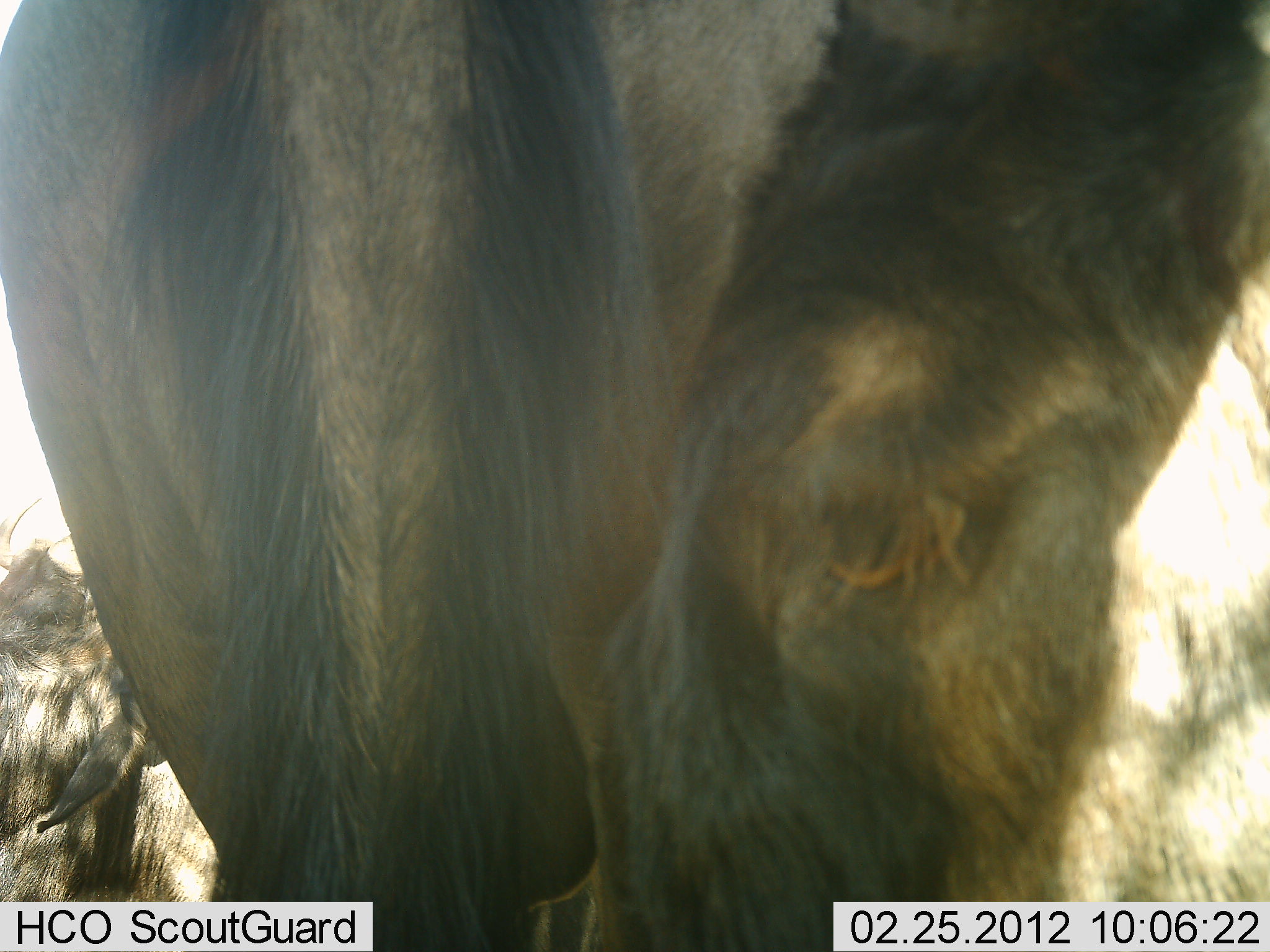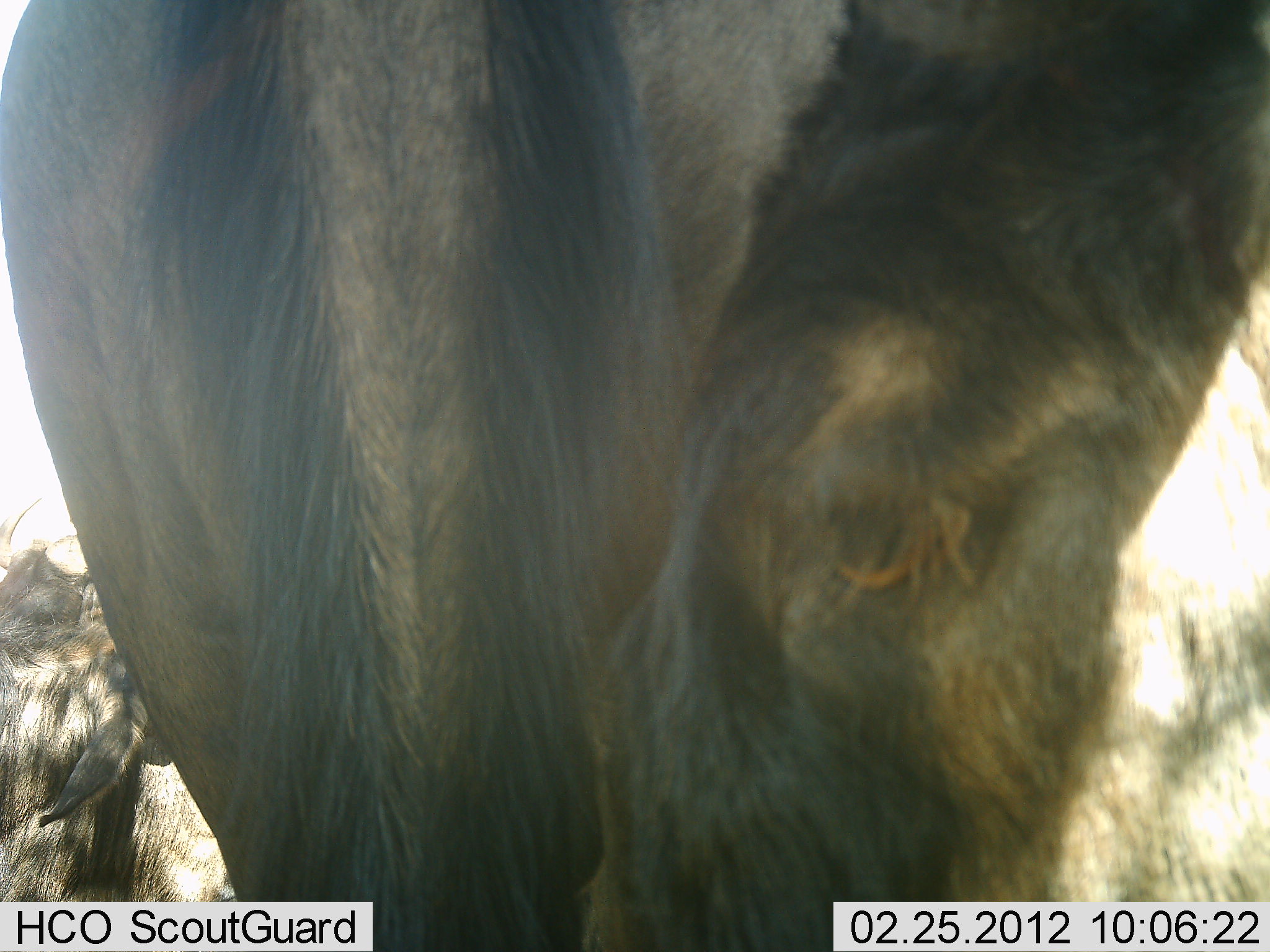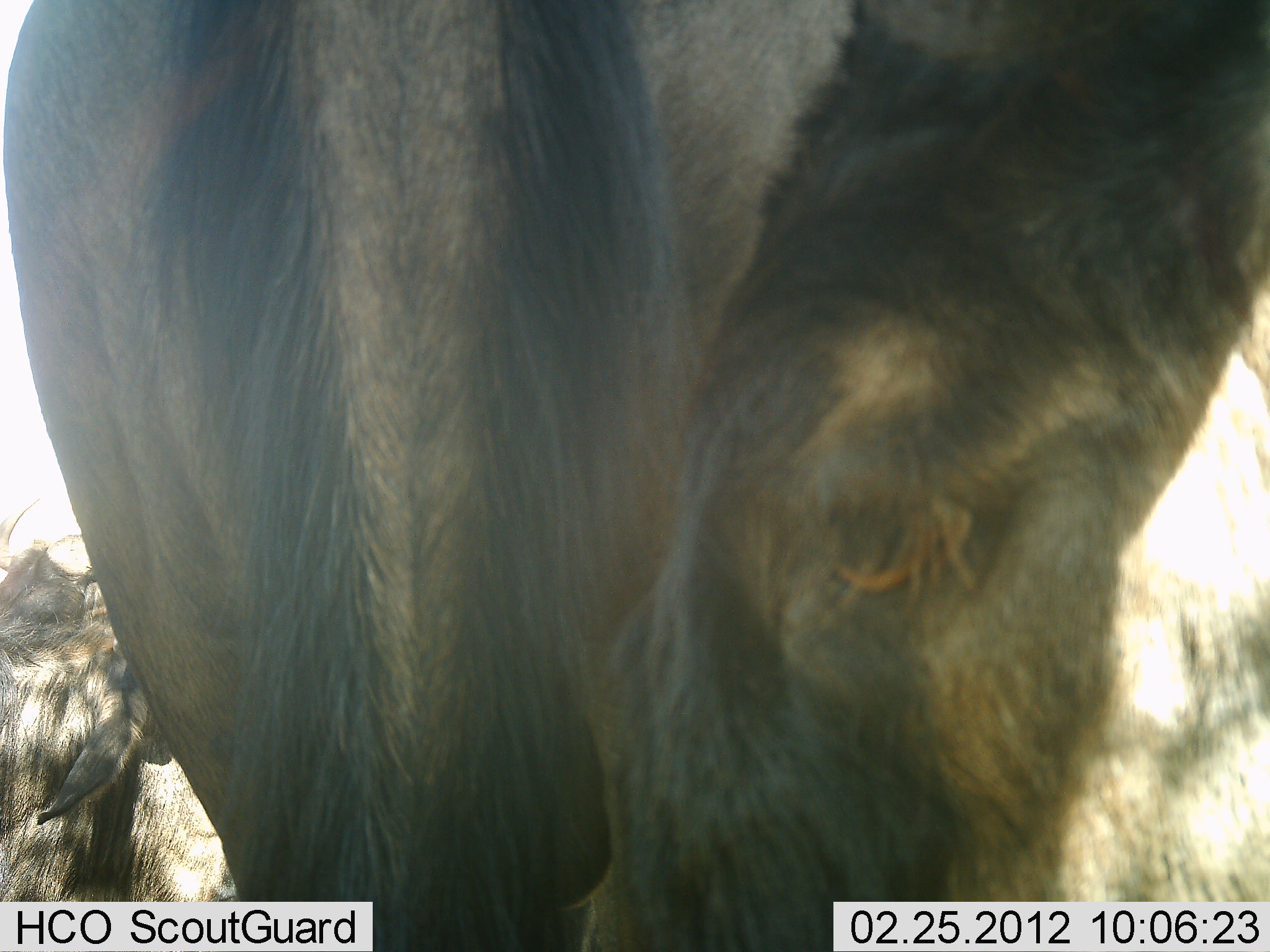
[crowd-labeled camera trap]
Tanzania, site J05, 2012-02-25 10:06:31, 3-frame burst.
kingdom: Animalia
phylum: Chordata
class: Mammalia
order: Artiodactyla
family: Bovidae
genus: Connochaetes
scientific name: Connochaetes taurinus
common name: blue wildebeest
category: wildebeest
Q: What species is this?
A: Wildebeest (blue wildebeest) (Connochaetes taurinus).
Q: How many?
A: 3.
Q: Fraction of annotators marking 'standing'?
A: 88%.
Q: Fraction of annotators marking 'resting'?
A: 54%.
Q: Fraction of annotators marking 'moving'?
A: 0%.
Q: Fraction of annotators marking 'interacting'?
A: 12%.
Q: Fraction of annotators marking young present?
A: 0%.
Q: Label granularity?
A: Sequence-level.